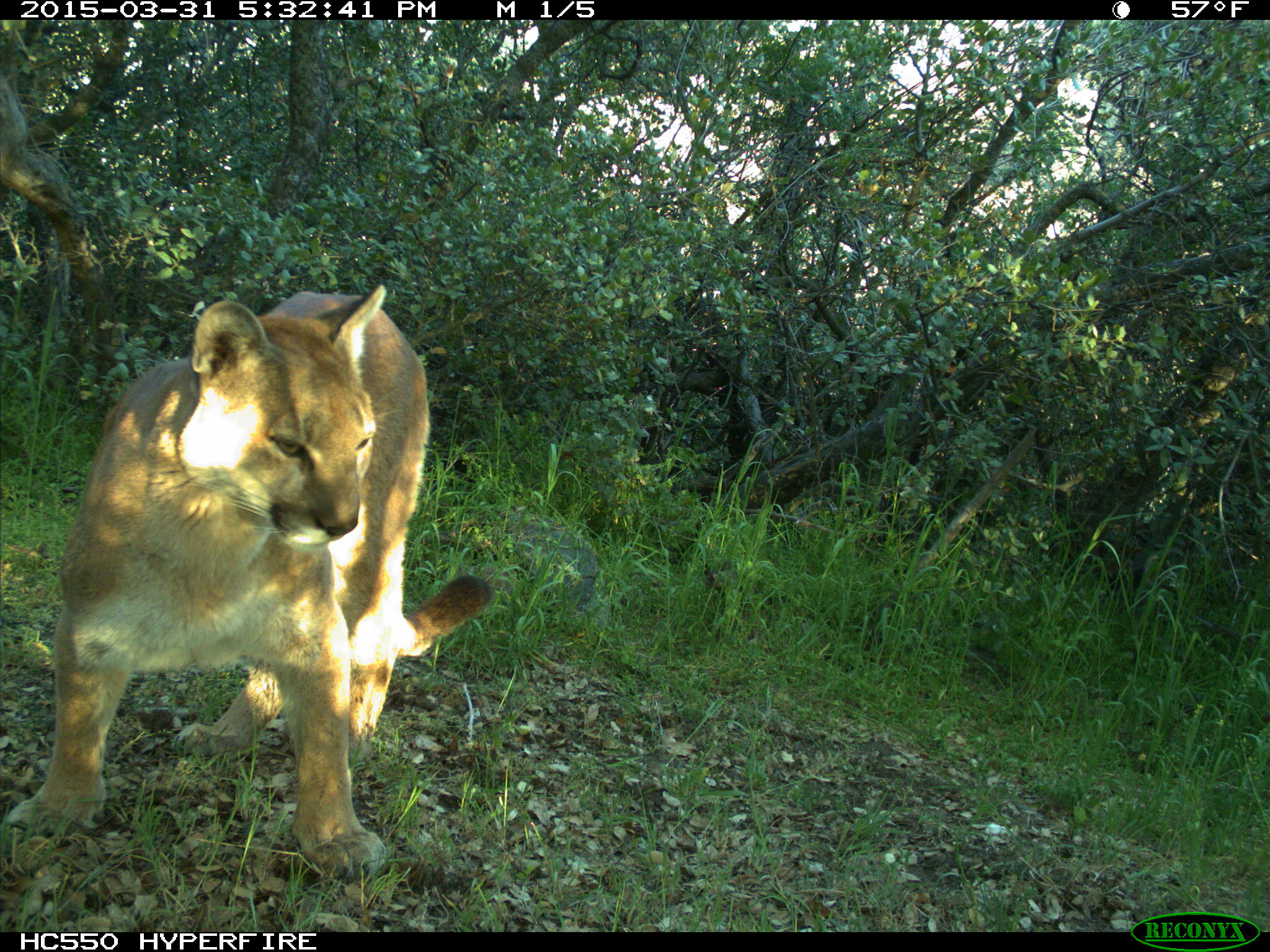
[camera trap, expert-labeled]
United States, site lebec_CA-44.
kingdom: Animalia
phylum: Chordata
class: Mammalia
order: Carnivora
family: Felidae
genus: Puma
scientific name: Puma concolor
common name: mountain lion